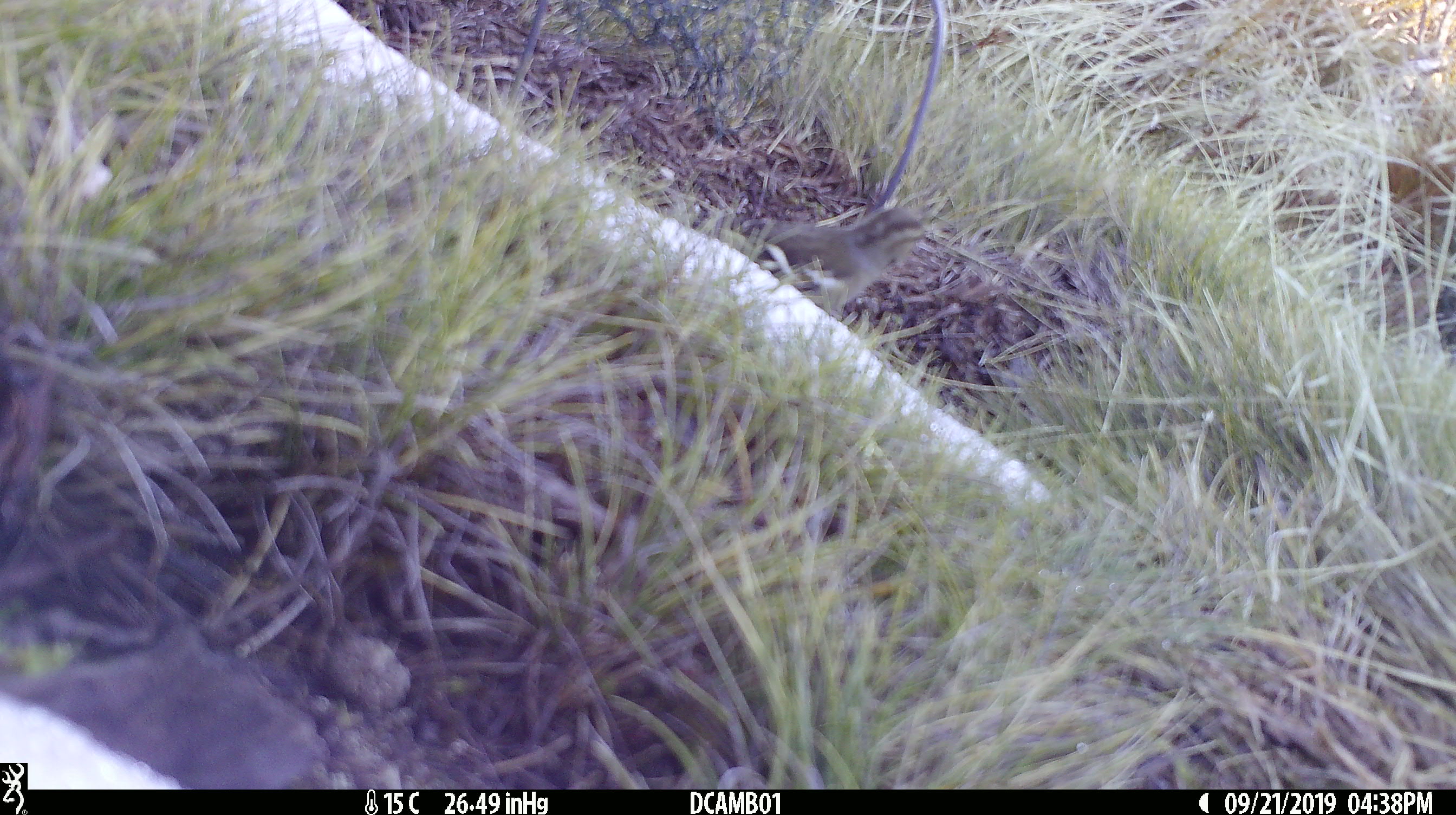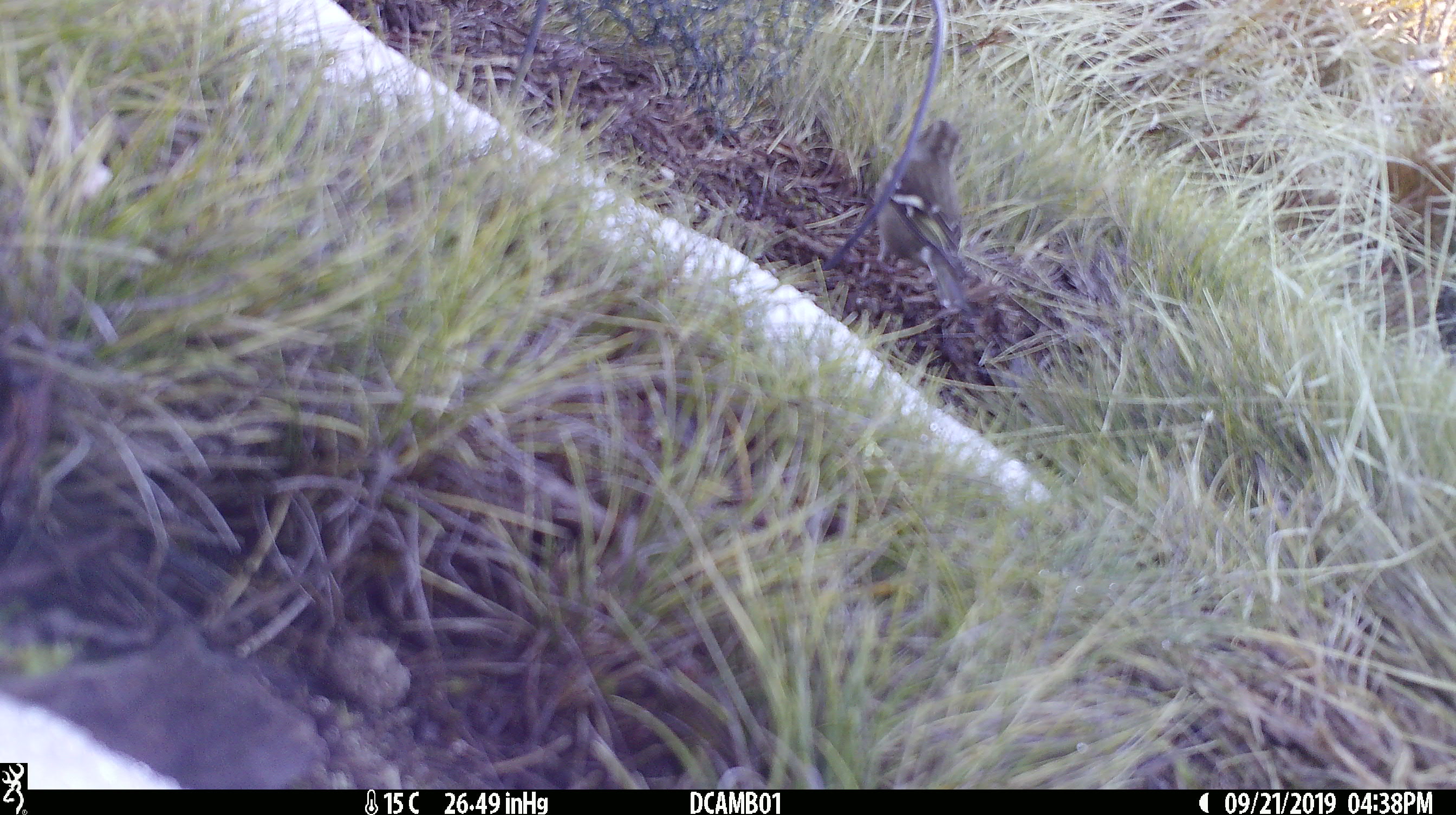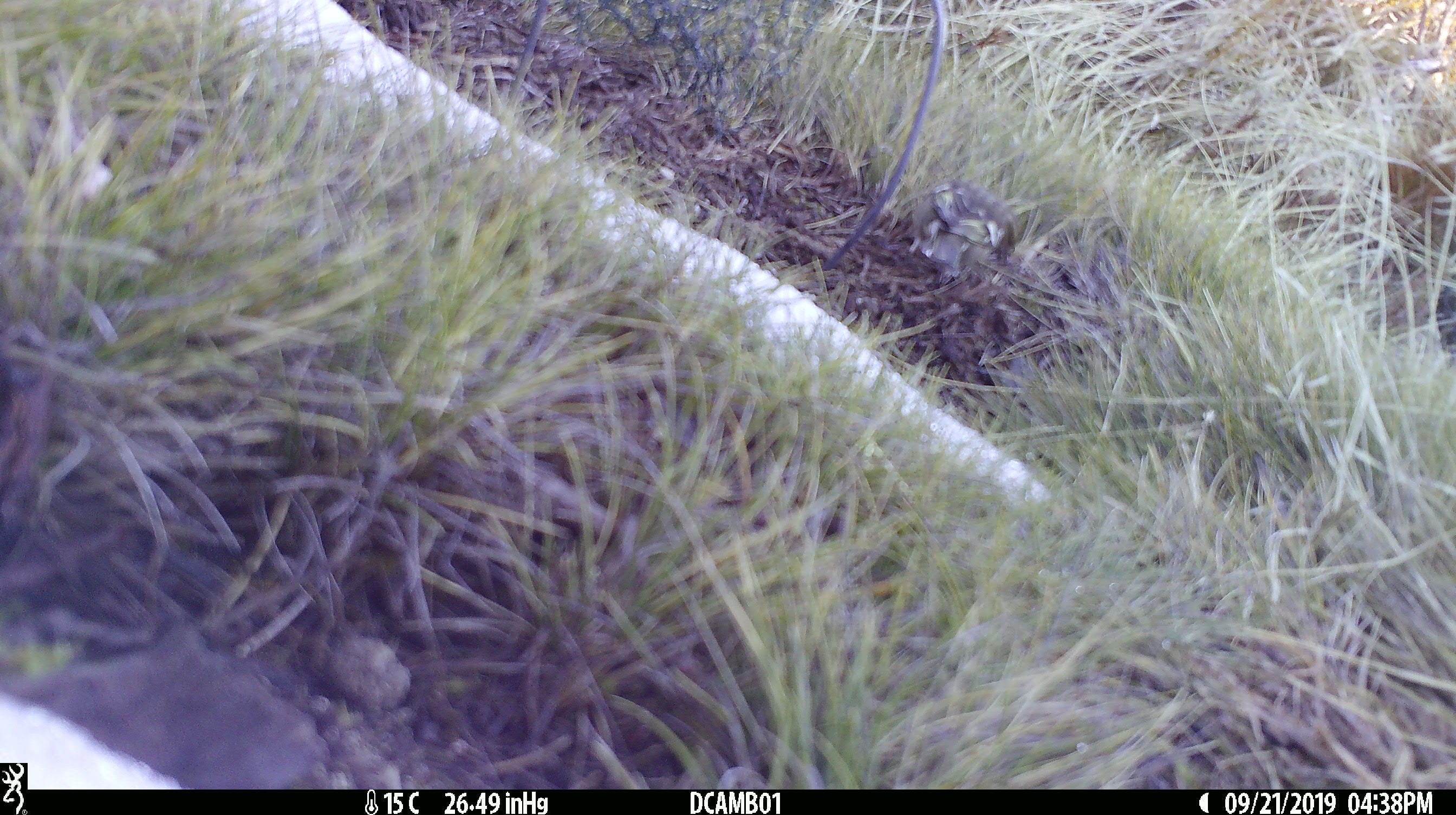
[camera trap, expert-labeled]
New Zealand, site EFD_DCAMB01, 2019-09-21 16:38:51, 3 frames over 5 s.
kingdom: Animalia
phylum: Chordata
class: Aves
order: Passeriformes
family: Fringillidae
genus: Fringilla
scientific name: Fringilla coelebs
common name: common chaffinch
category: chaffinch